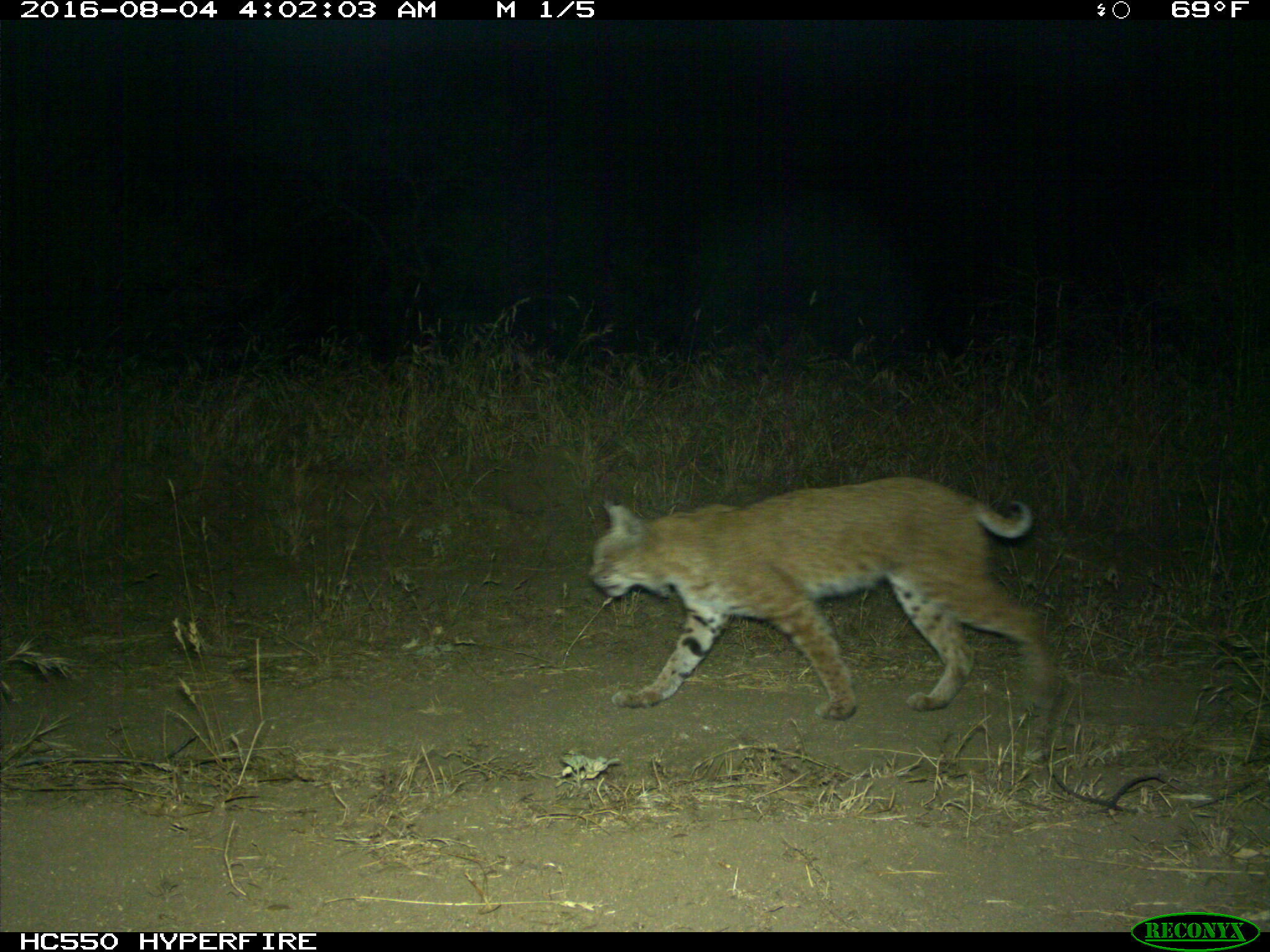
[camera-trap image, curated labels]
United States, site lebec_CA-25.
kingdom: Animalia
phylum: Chordata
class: Mammalia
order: Carnivora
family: Felidae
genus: Lynx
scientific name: Lynx rufus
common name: bobcat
Lynx rufus (bobcat).